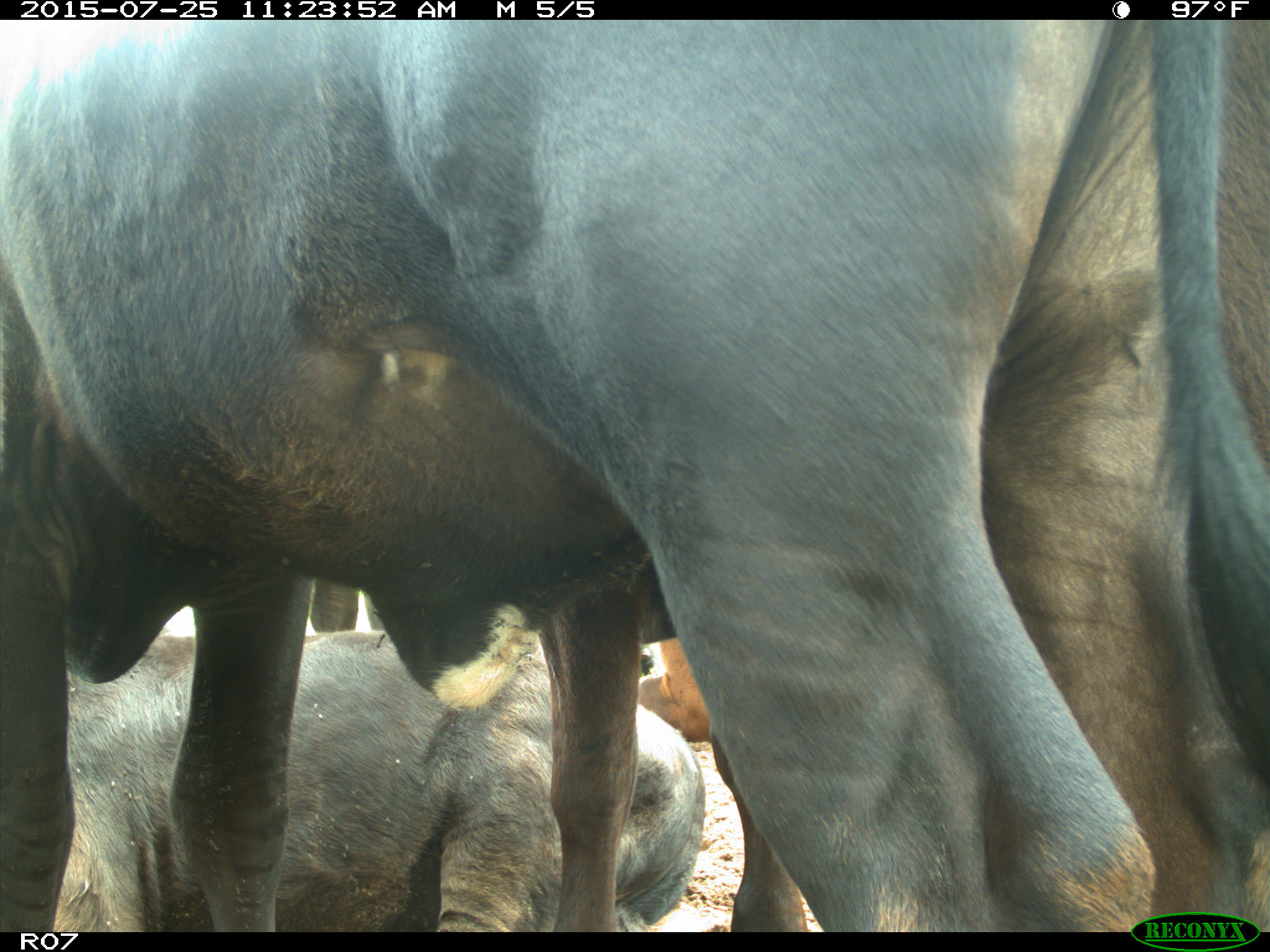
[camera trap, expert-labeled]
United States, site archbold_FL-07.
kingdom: Animalia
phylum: Chordata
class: Mammalia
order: Artiodactyla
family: Bovidae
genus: Bos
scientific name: Bos taurus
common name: domestic cow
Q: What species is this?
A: Bos taurus (domestic cow).